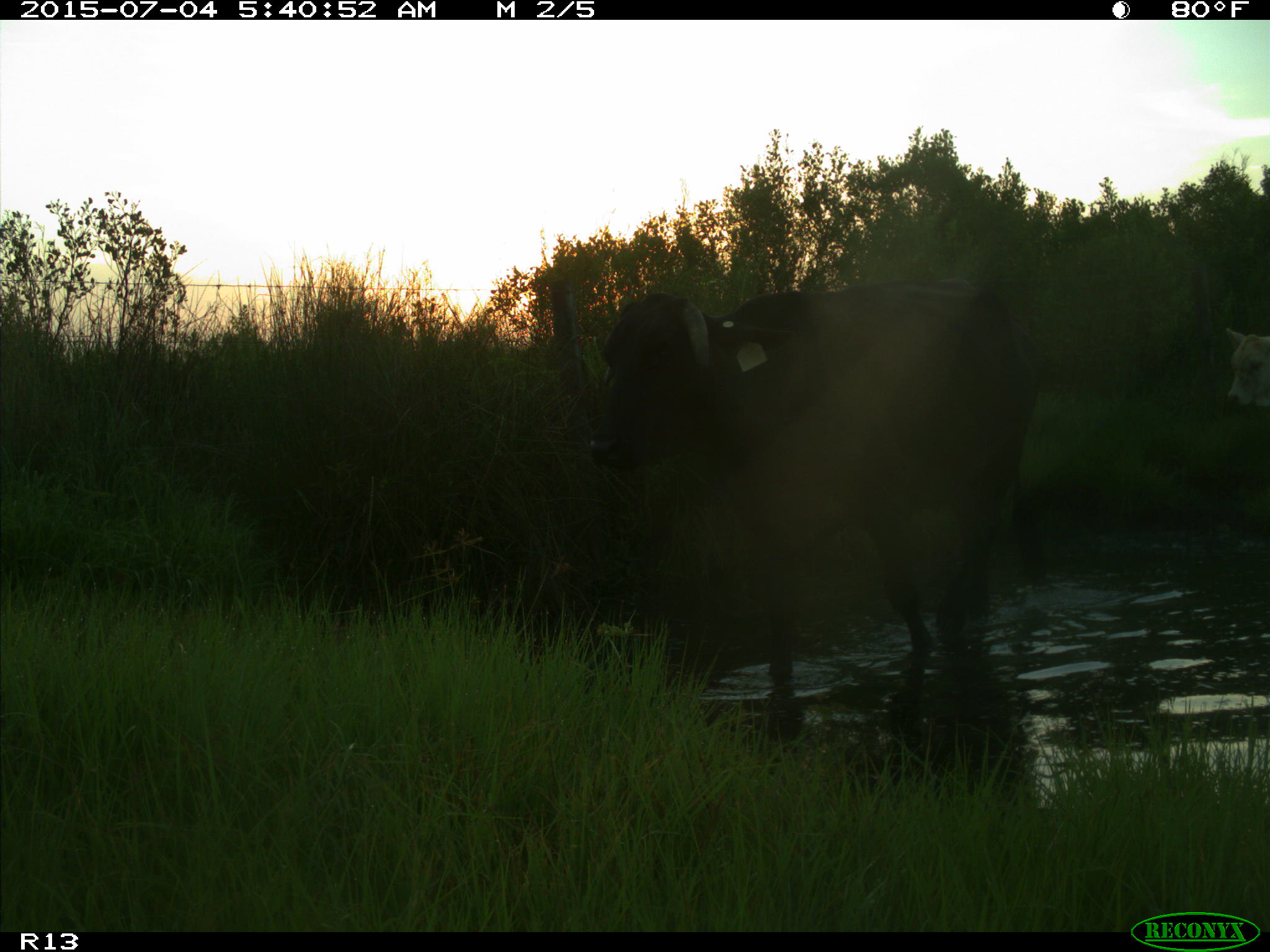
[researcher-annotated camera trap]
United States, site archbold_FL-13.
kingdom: Animalia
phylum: Chordata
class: Mammalia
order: Artiodactyla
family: Bovidae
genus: Bos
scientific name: Bos taurus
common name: domestic cow